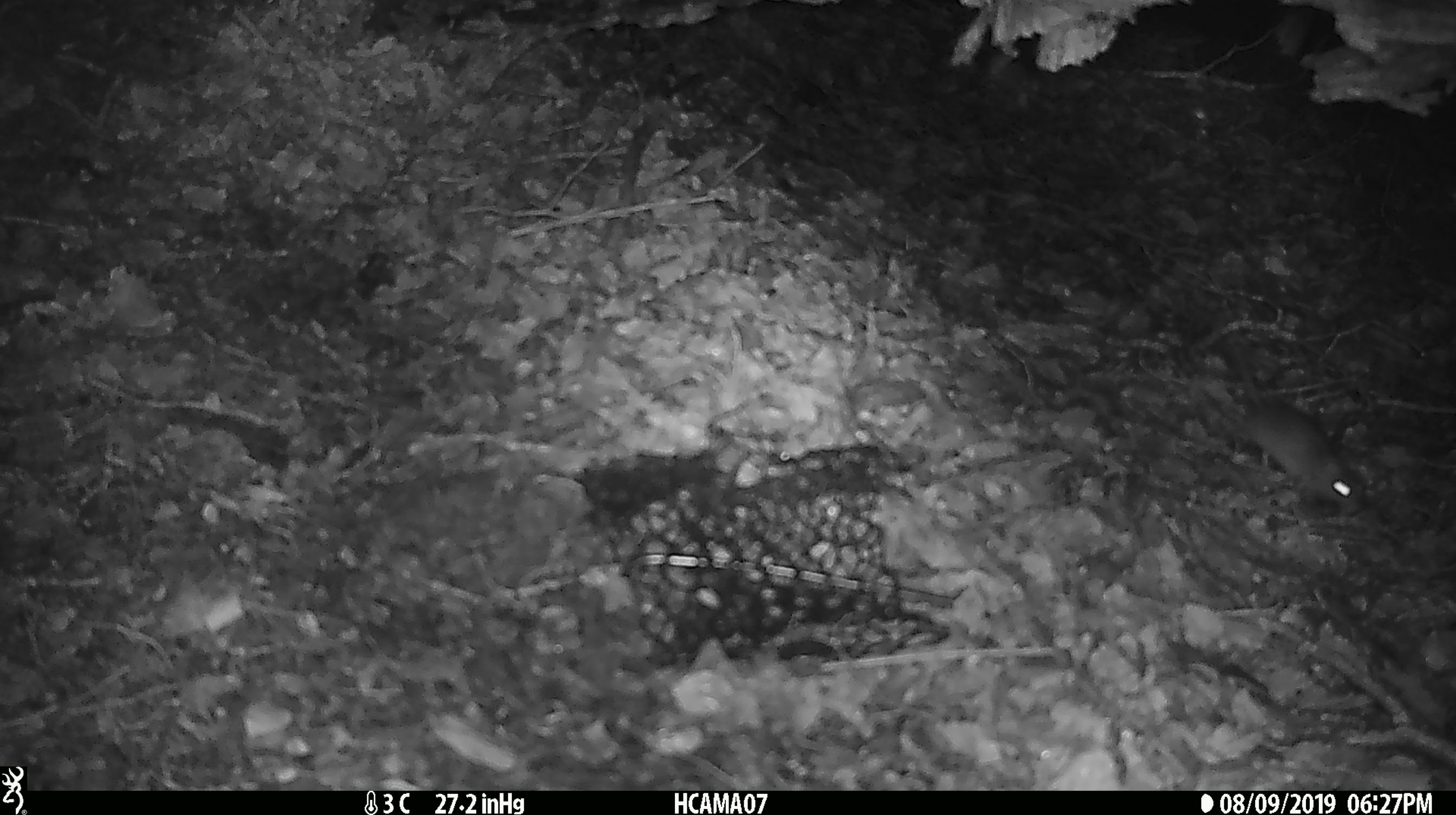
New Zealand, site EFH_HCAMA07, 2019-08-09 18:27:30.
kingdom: Animalia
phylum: Chordata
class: Mammalia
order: Rodentia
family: Muridae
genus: Mus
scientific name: Mus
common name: mouse